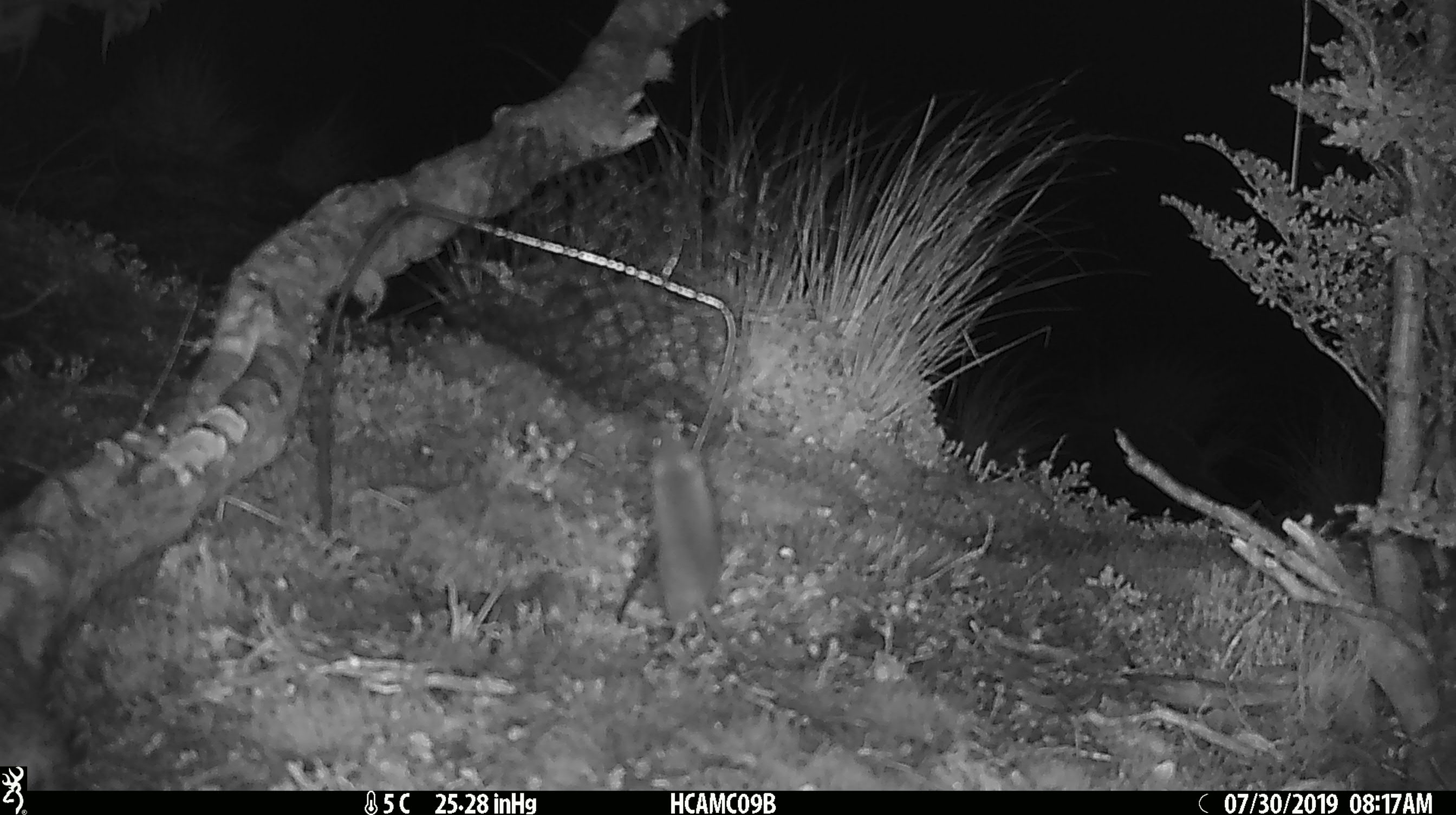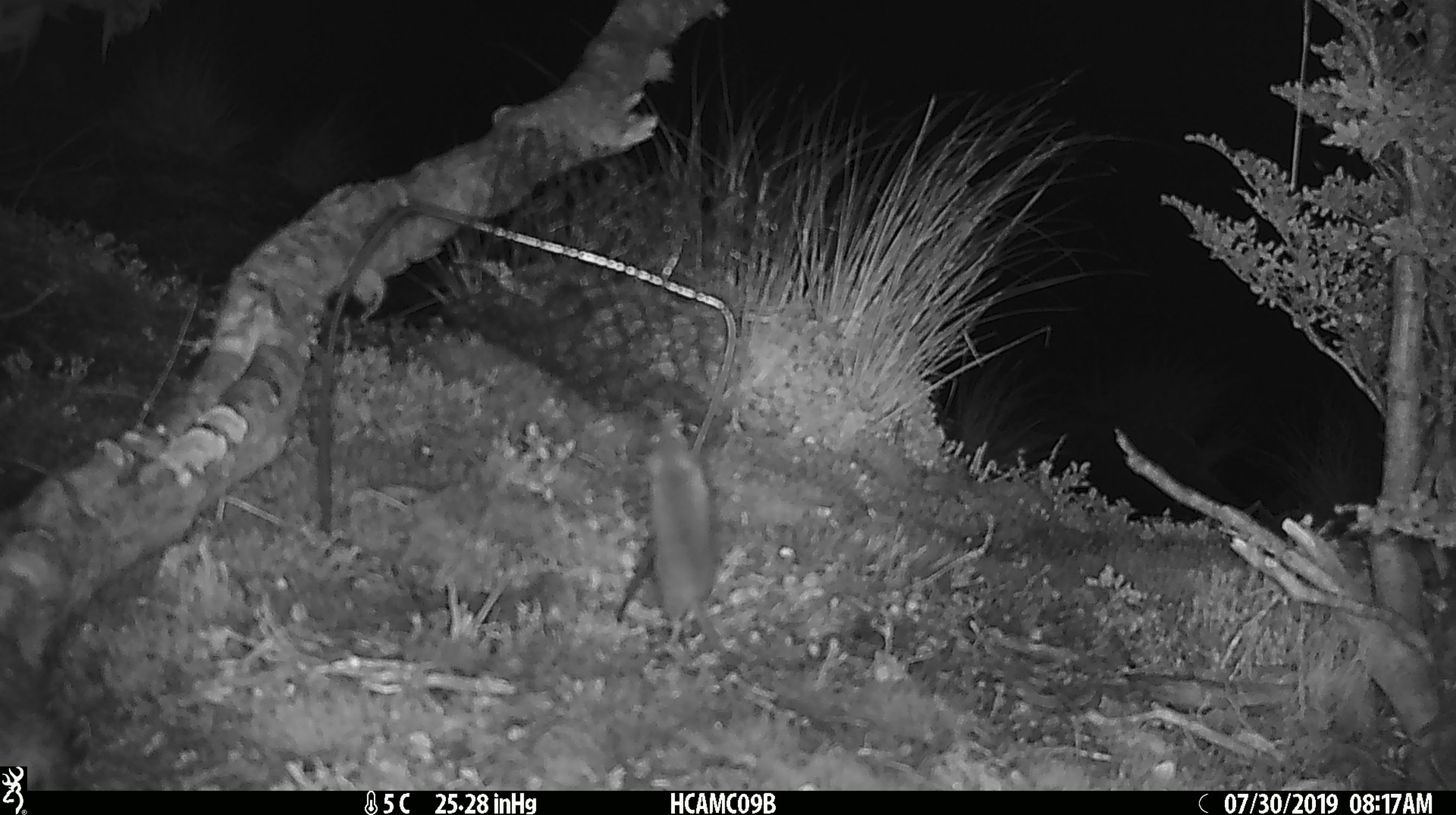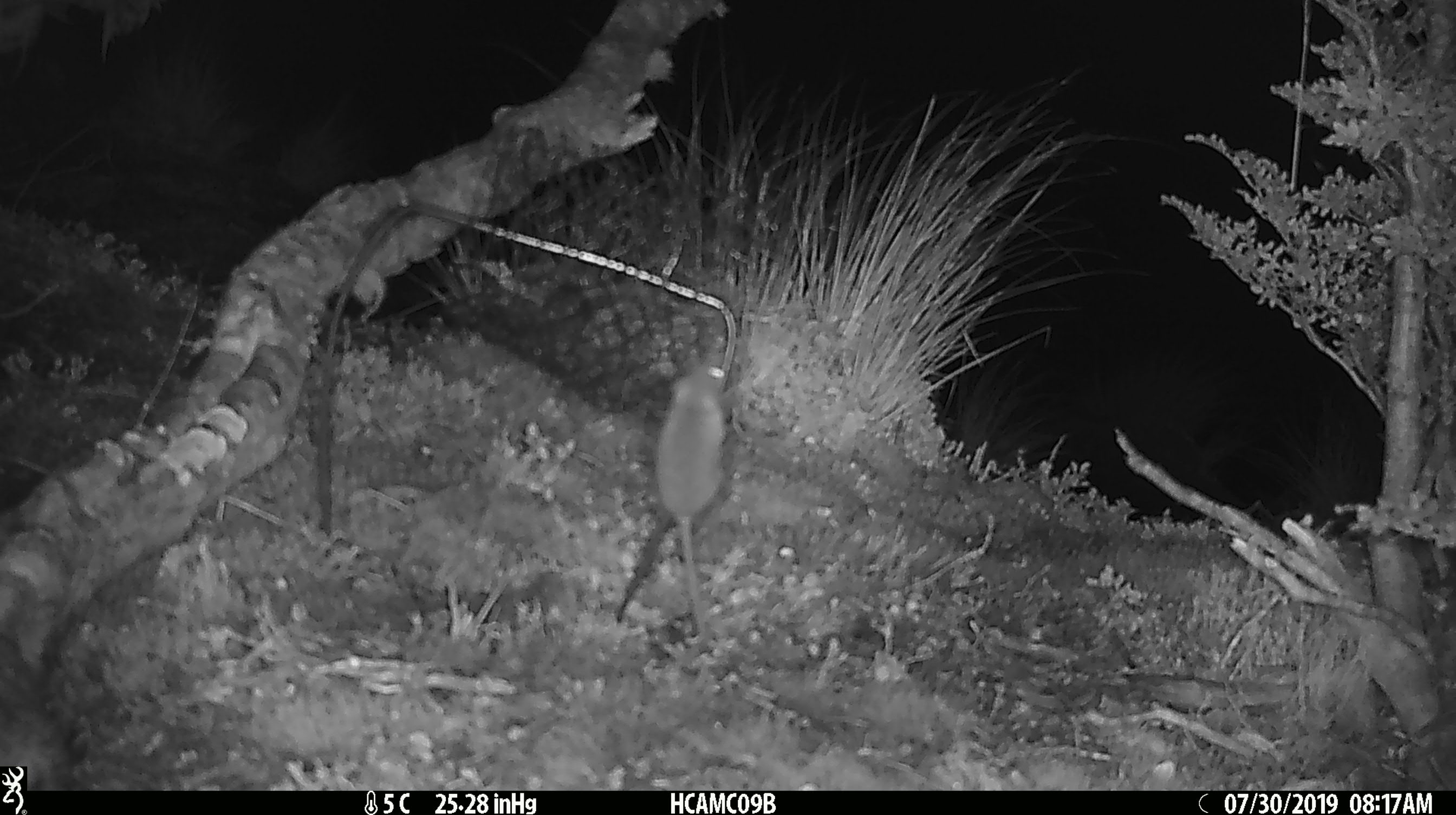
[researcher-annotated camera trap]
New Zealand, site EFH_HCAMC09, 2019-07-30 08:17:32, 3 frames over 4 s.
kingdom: Animalia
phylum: Chordata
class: Mammalia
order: Rodentia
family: Muridae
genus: Mus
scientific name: Mus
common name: mouse